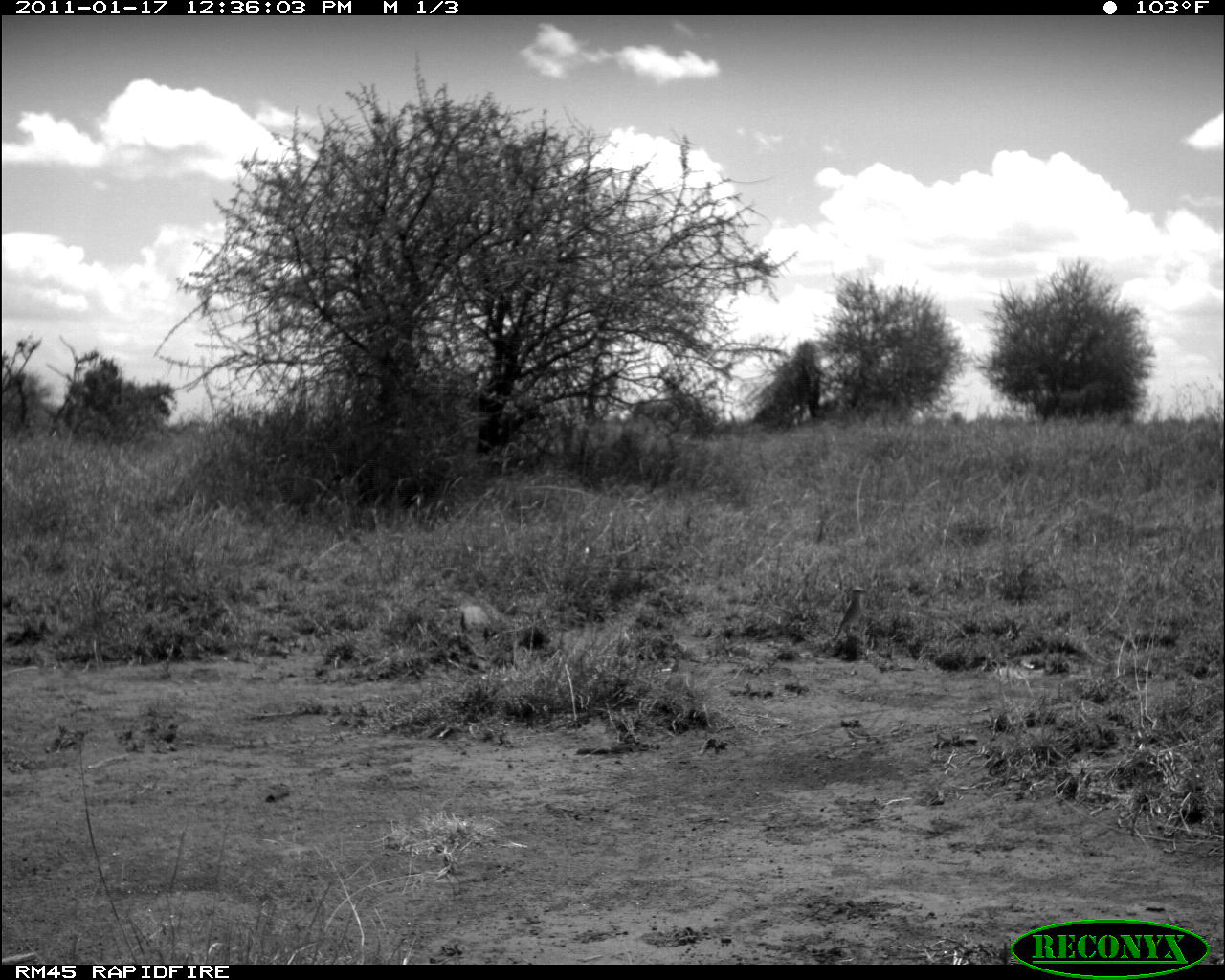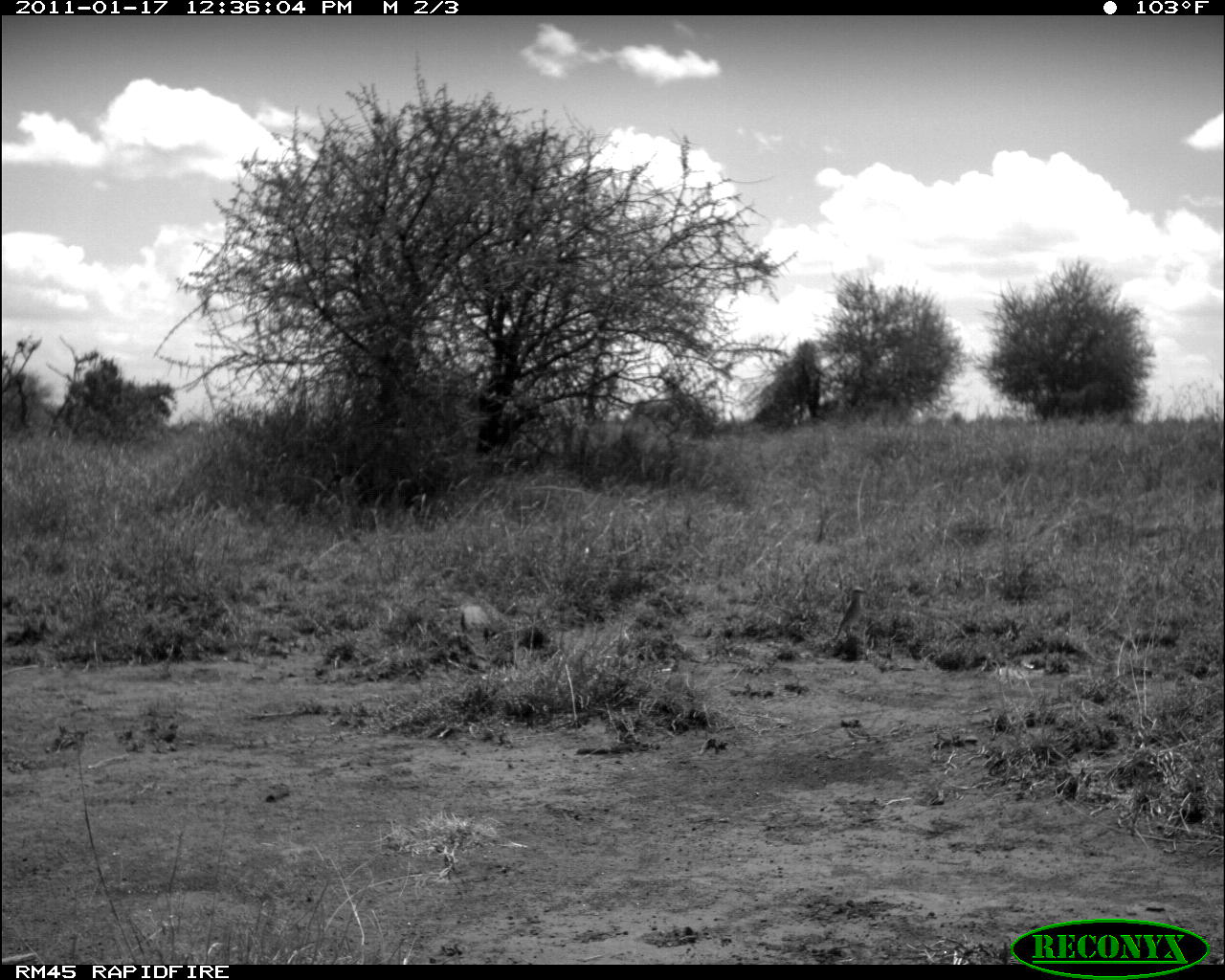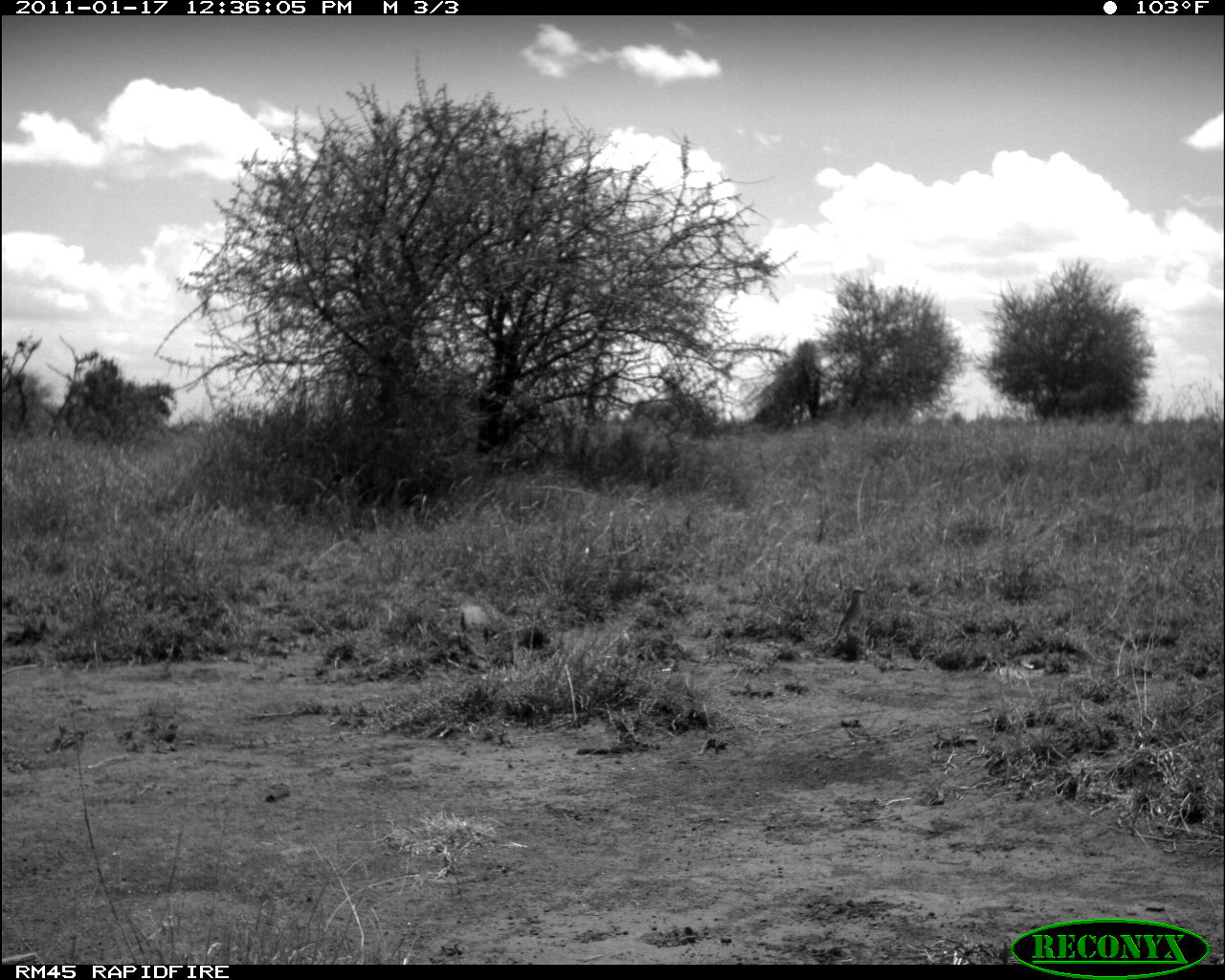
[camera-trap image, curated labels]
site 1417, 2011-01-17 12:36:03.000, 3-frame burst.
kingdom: Animalia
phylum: Chordata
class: Mammalia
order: Artiodactyla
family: Bovidae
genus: Madoqua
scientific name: Madoqua guentheri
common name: günther's dik-dik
Madoqua guentheri (günther's dik-dik), count 1.